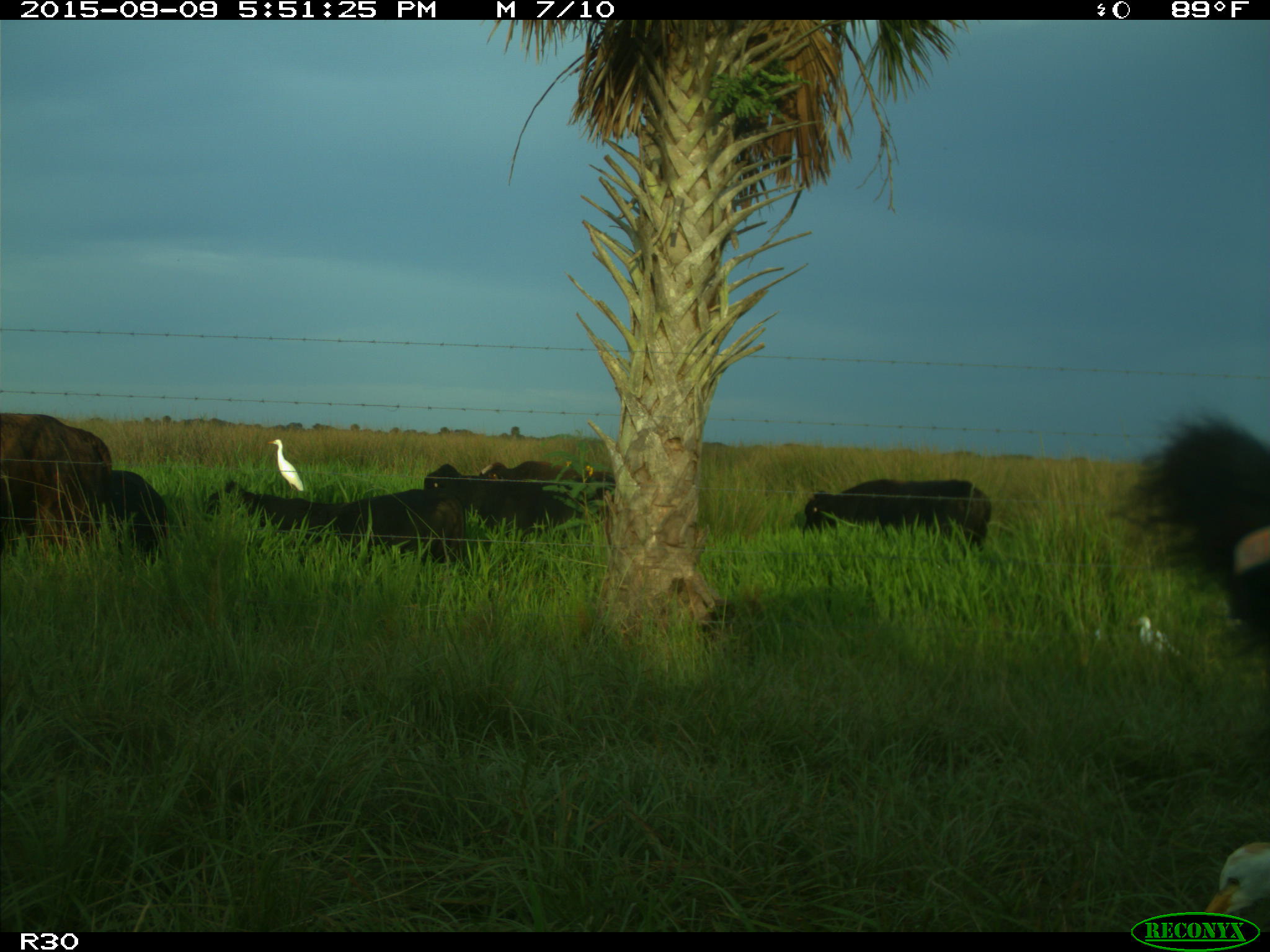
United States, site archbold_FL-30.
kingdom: Animalia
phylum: Chordata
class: Mammalia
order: Artiodactyla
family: Bovidae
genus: Bos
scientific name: Bos taurus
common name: domestic cow